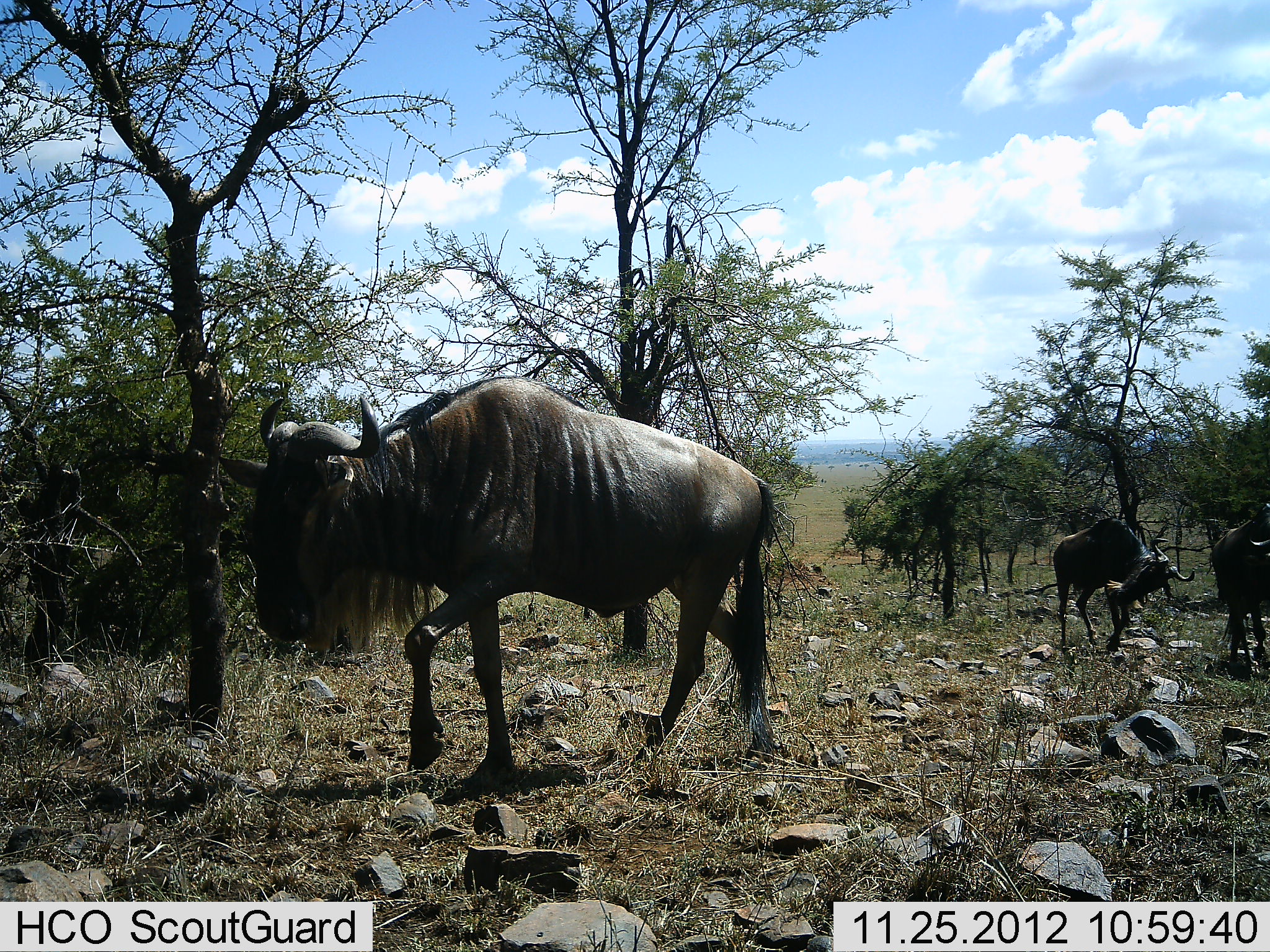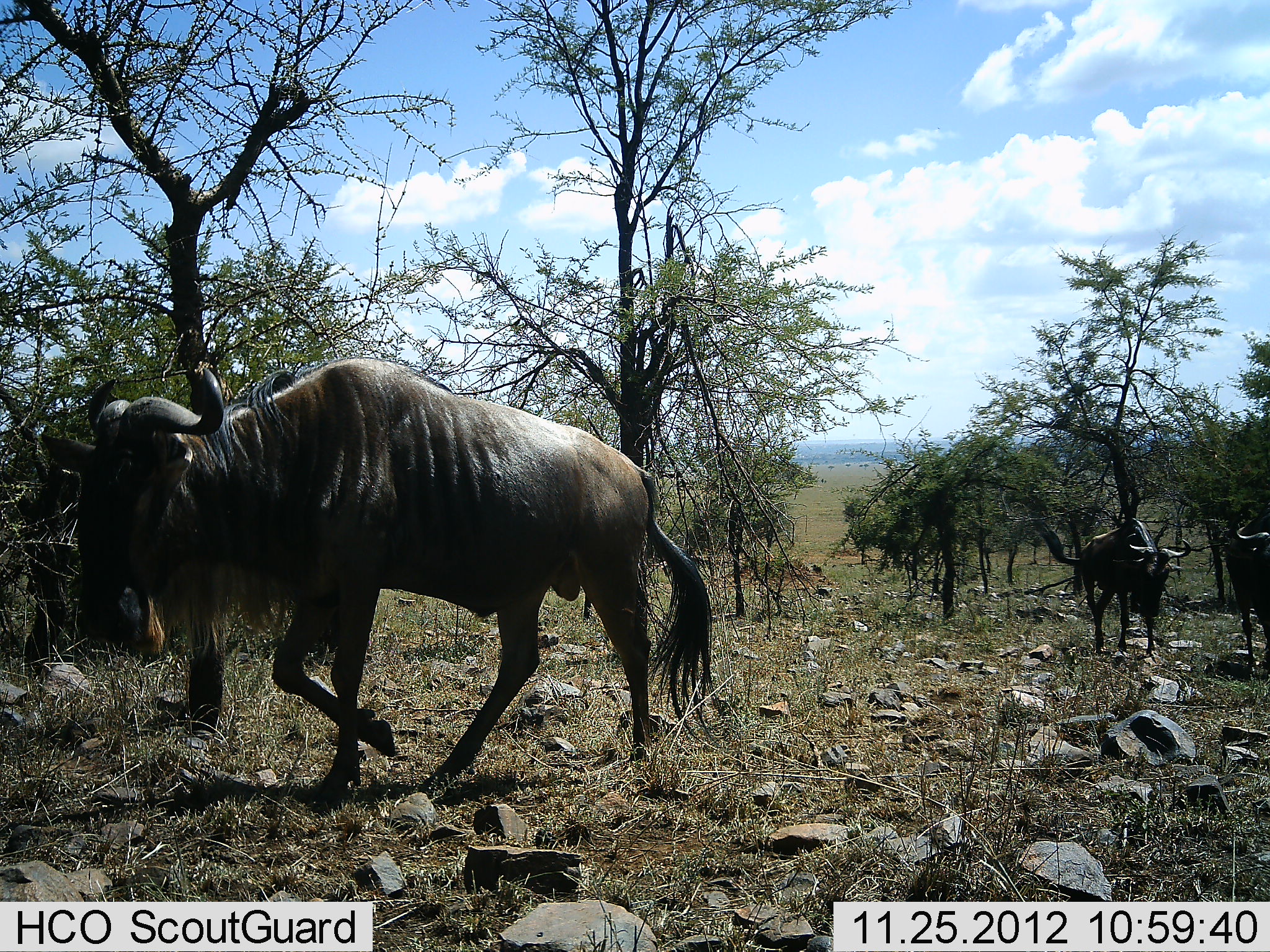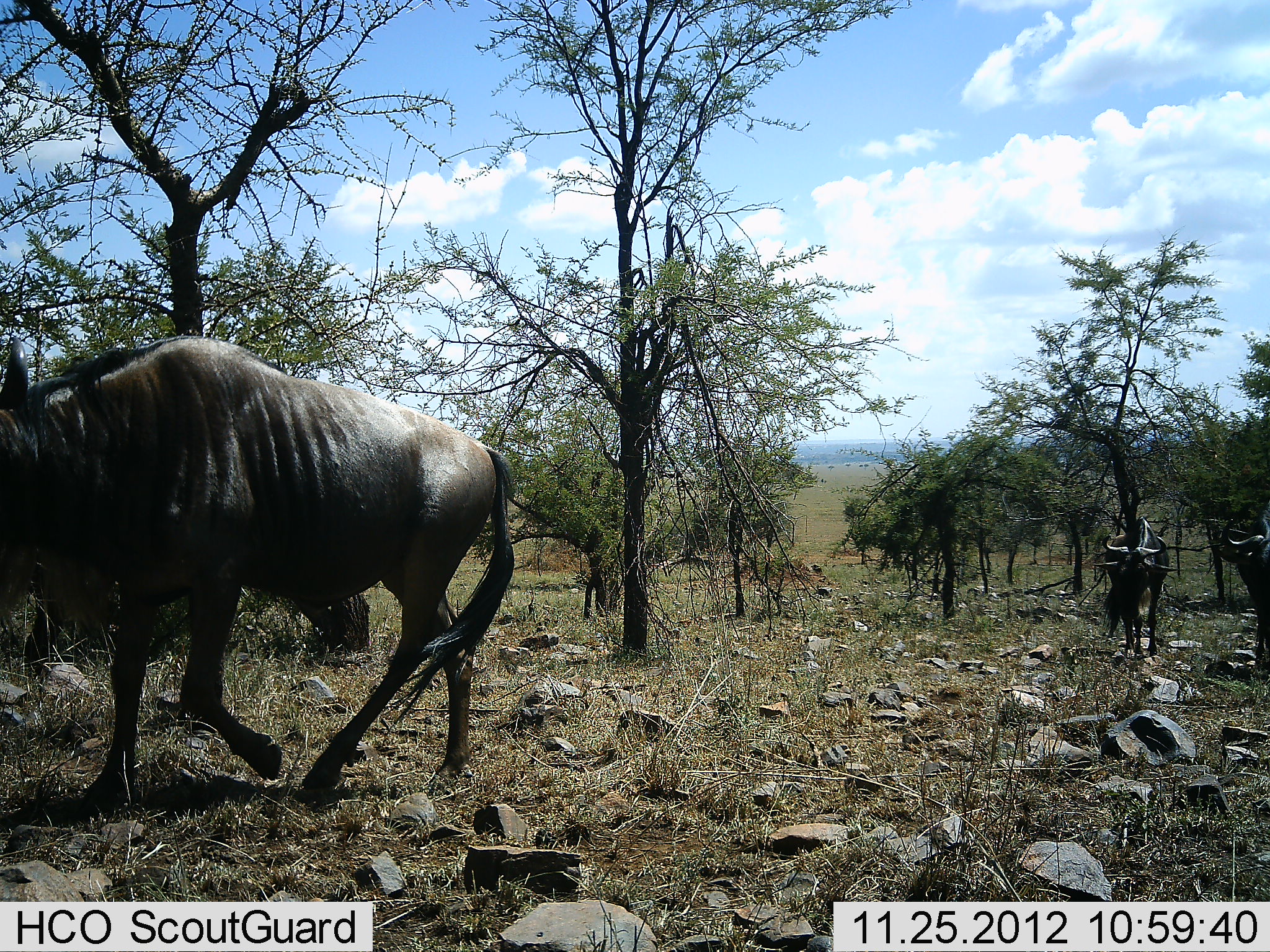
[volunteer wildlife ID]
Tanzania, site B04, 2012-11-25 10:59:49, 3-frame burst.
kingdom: Animalia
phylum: Chordata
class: Mammalia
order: Artiodactyla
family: Bovidae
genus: Connochaetes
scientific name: Connochaetes taurinus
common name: blue wildebeest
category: wildebeest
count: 3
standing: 0%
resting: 0%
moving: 100%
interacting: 0%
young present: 0%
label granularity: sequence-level